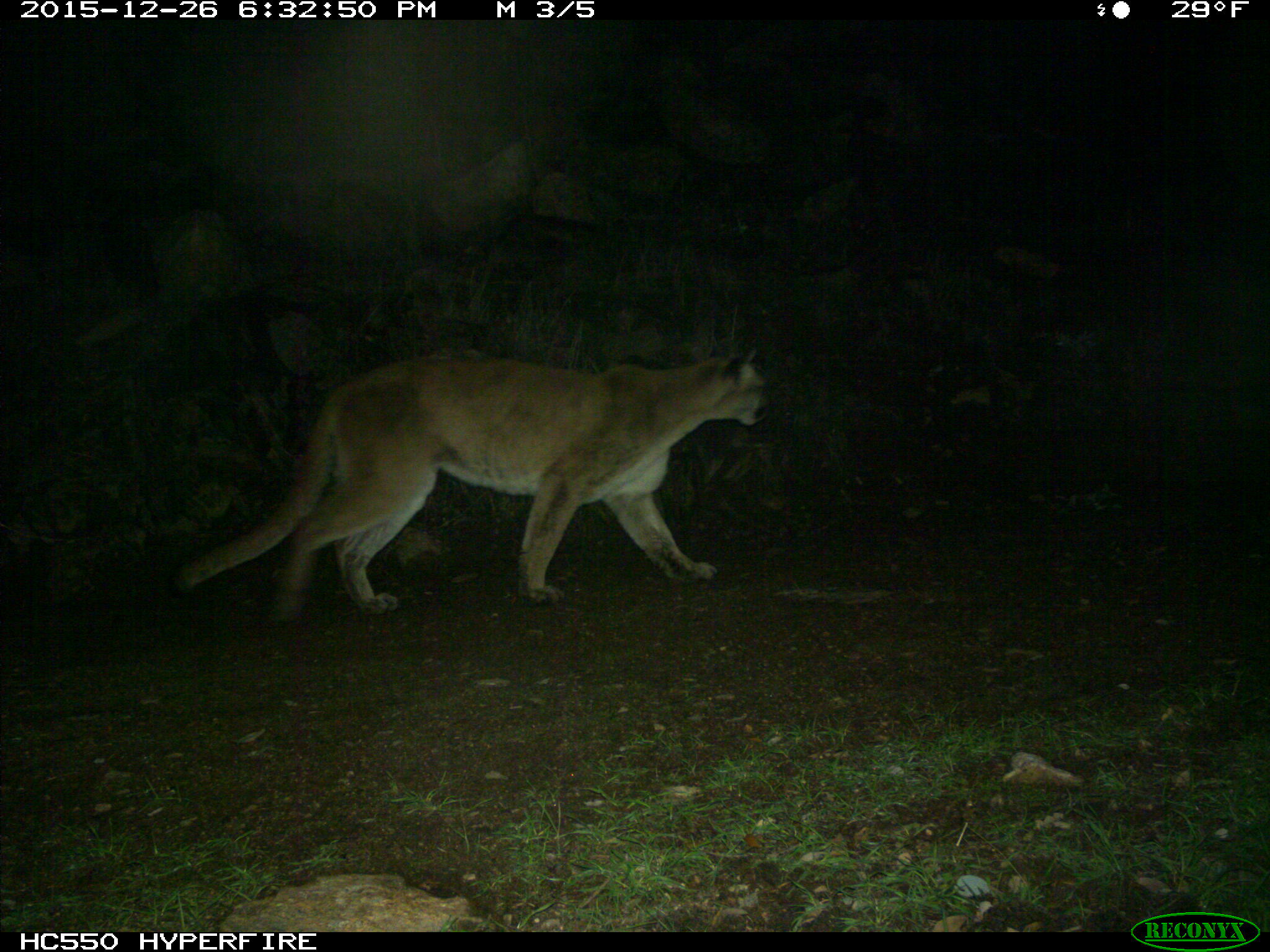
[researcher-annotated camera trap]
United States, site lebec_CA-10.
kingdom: Animalia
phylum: Chordata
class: Mammalia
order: Carnivora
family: Felidae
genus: Puma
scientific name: Puma concolor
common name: mountain lion